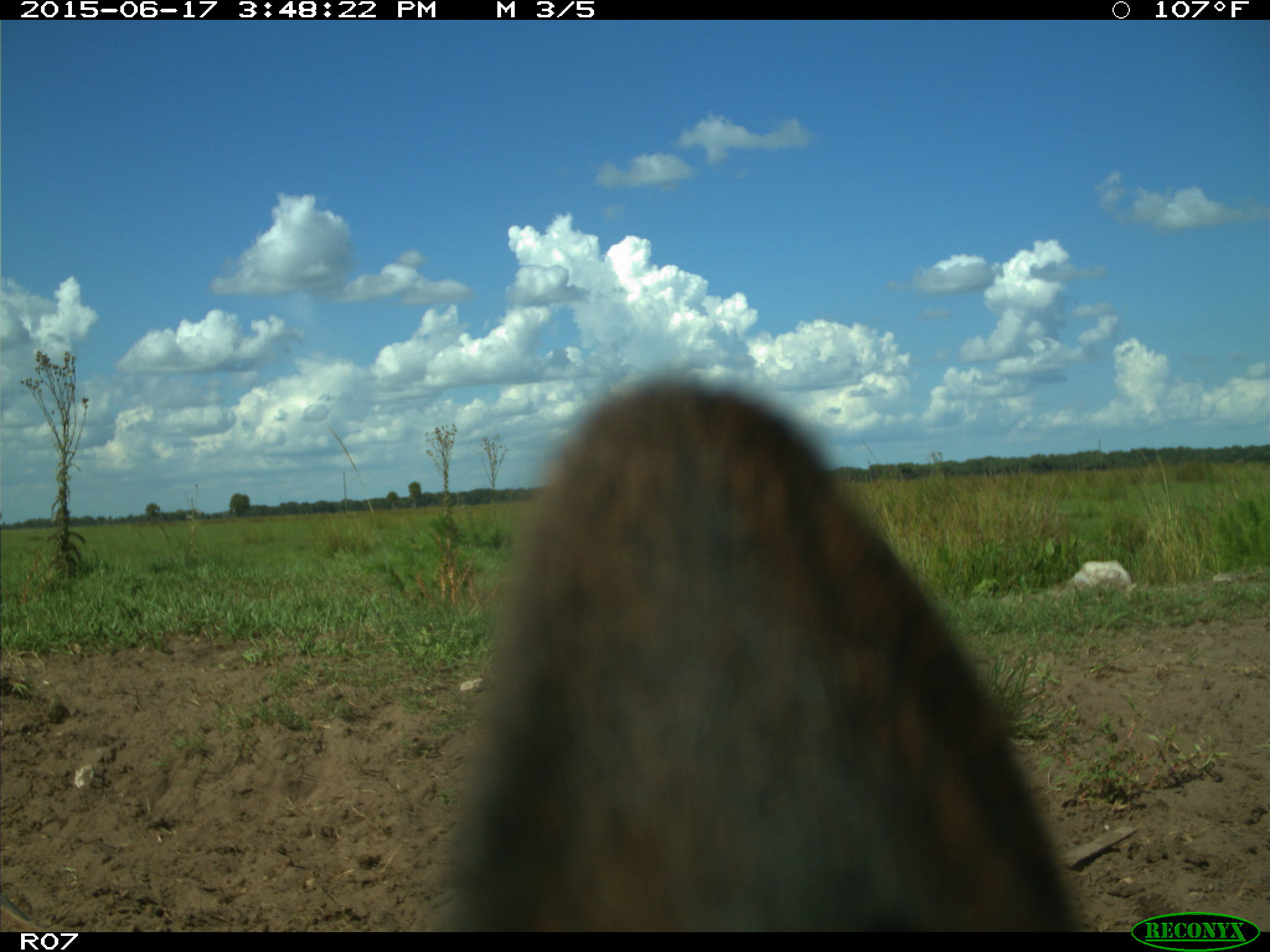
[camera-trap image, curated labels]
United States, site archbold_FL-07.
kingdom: Animalia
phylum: Chordata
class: Mammalia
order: Artiodactyla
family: Bovidae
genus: Bos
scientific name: Bos taurus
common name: domestic cow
Bos taurus (domestic cow).